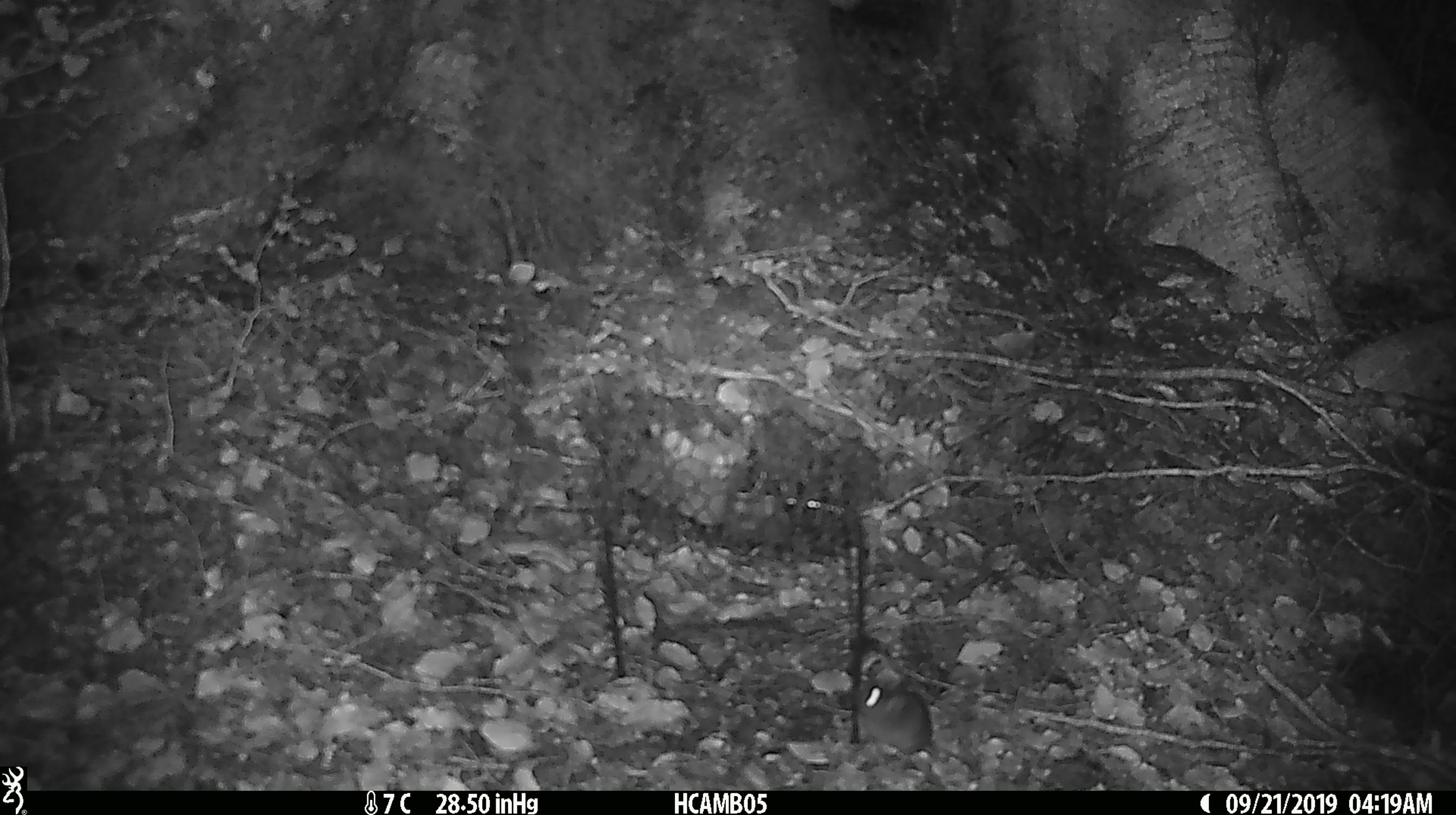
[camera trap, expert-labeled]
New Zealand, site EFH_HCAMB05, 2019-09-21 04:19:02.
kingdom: Animalia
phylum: Chordata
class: Mammalia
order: Rodentia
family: Muridae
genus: Mus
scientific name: Mus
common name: mouse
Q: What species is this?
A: Mouse (Mus).